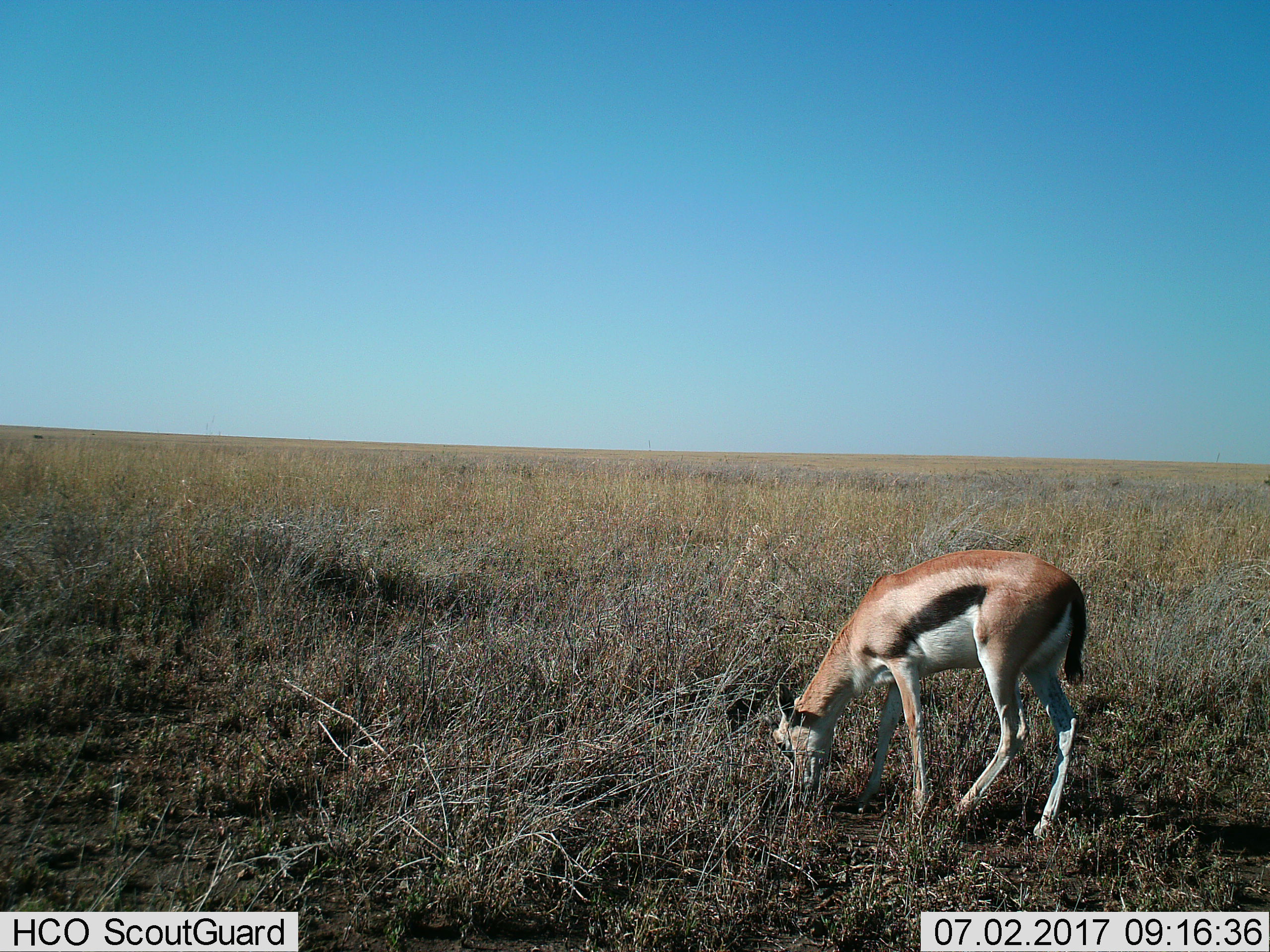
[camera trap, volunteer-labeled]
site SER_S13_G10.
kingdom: Animalia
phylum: Chordata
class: Mammalia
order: Artiodactyla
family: Bovidae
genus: Eudorcas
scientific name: Eudorcas thomsonii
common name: thomson's gazelle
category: gazellethomsons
Gazellethomsons (thomson's gazelle) (Eudorcas thomsonii), count 1. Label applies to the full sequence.